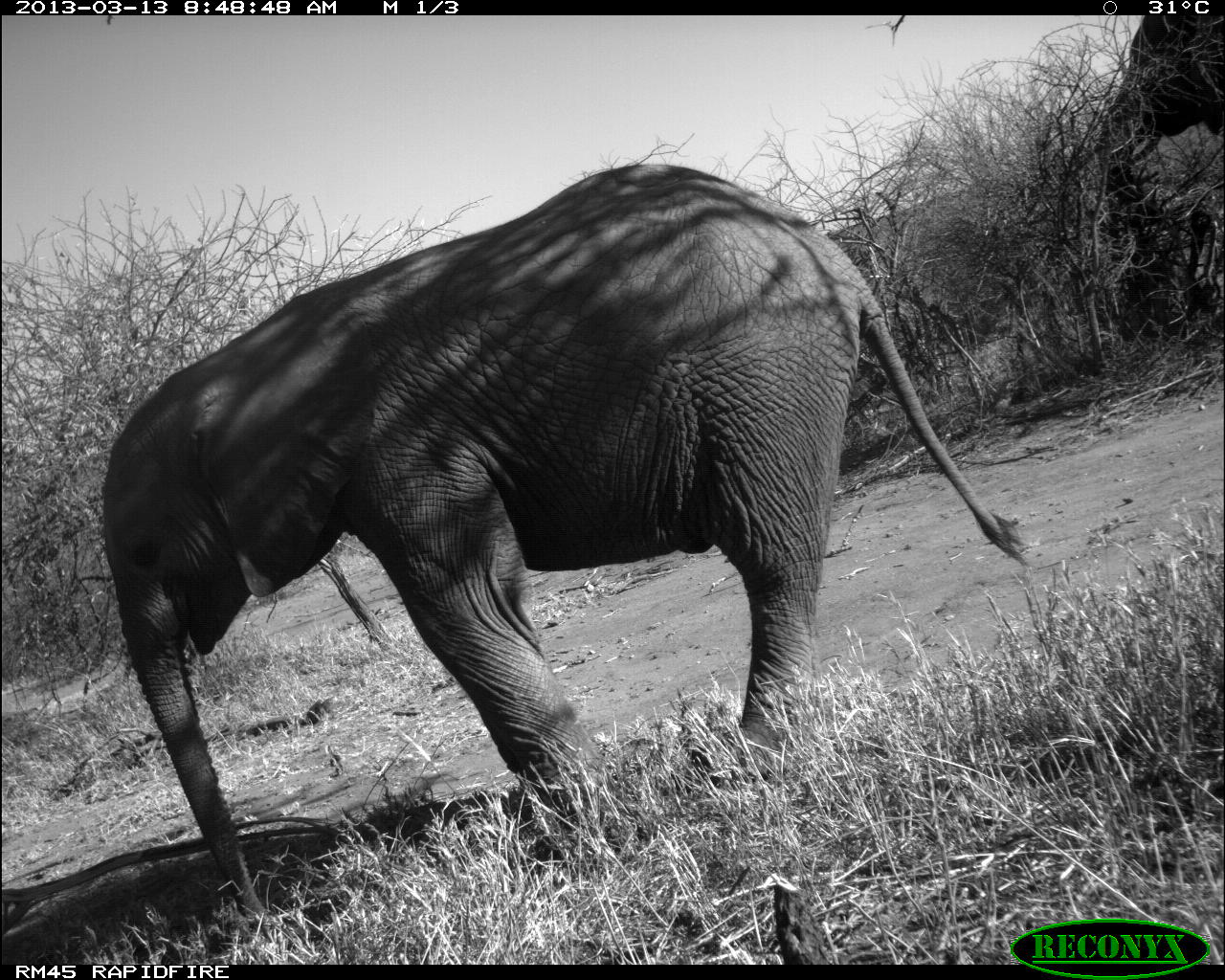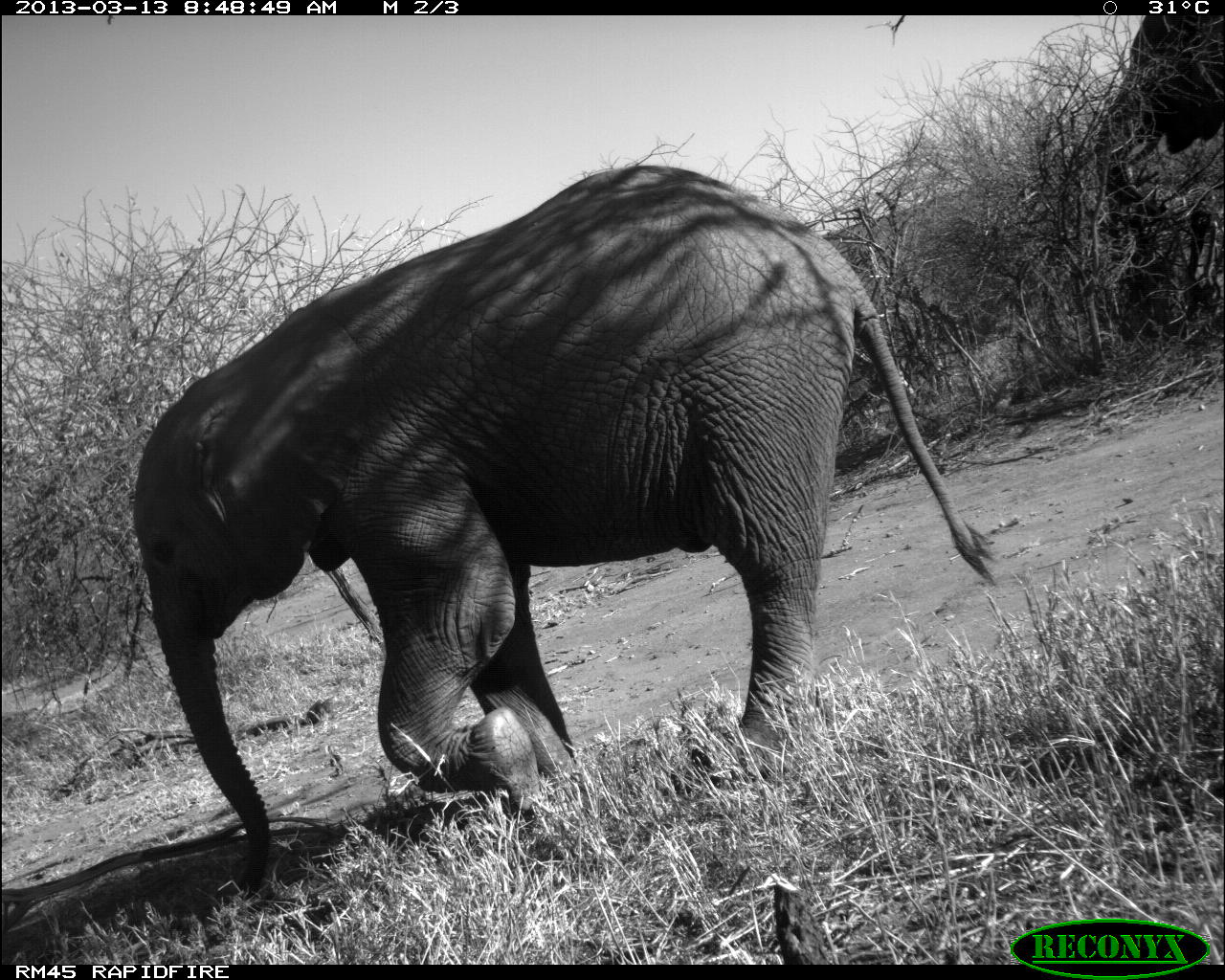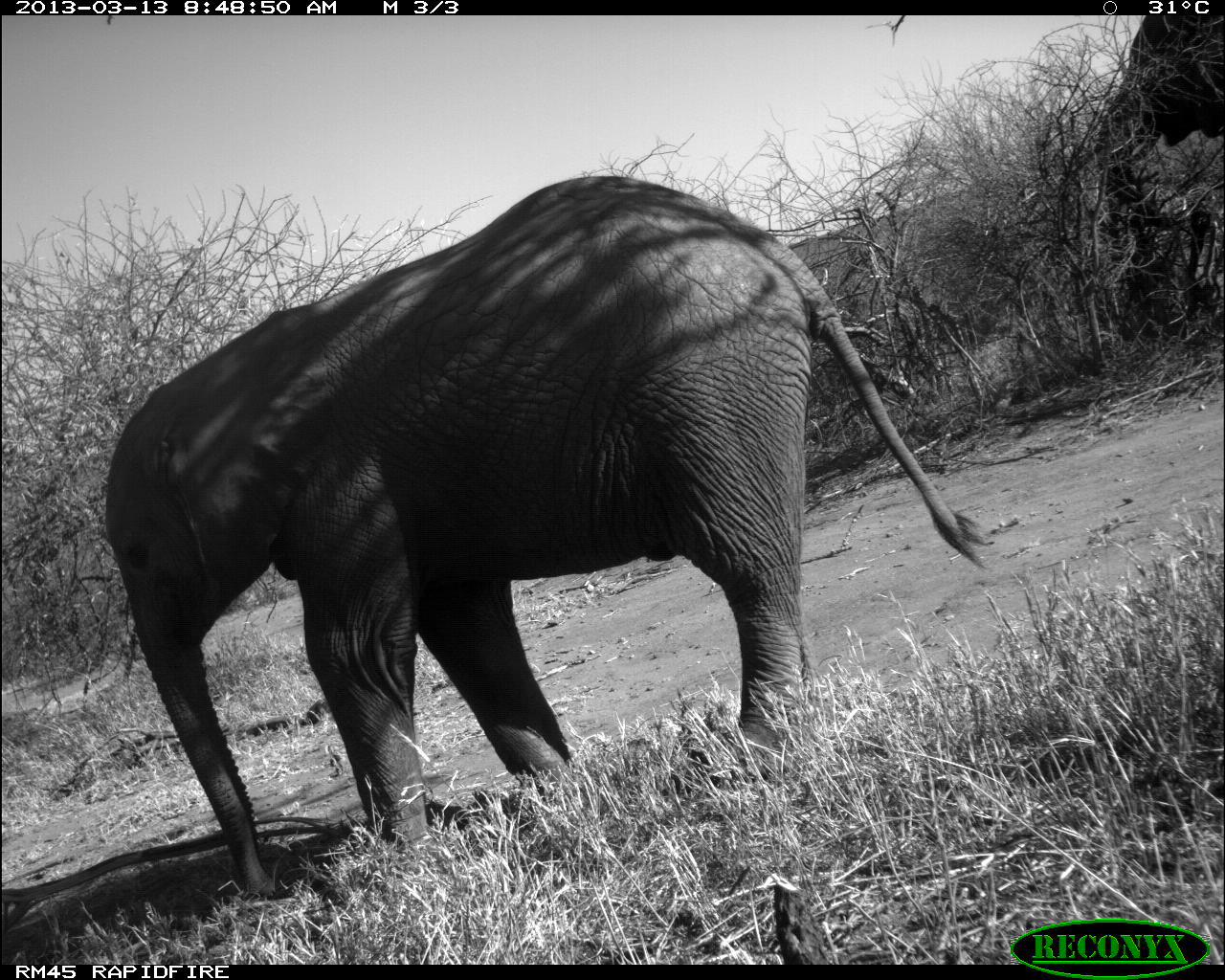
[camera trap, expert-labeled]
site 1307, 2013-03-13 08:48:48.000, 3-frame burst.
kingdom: Animalia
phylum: Chordata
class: Mammalia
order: Proboscidea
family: Elephantidae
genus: Loxodonta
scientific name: Loxodonta africana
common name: african bush elephant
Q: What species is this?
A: Loxodonta africana (african bush elephant).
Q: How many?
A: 2.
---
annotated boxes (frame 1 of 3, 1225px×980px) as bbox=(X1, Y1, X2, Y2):
loxodonta africana: bbox=(101, 160, 1029, 927); bbox=(1099, 10, 1225, 226)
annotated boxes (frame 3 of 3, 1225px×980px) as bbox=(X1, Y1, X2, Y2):
loxodonta africana: bbox=(101, 171, 986, 898); bbox=(1088, 10, 1225, 231)